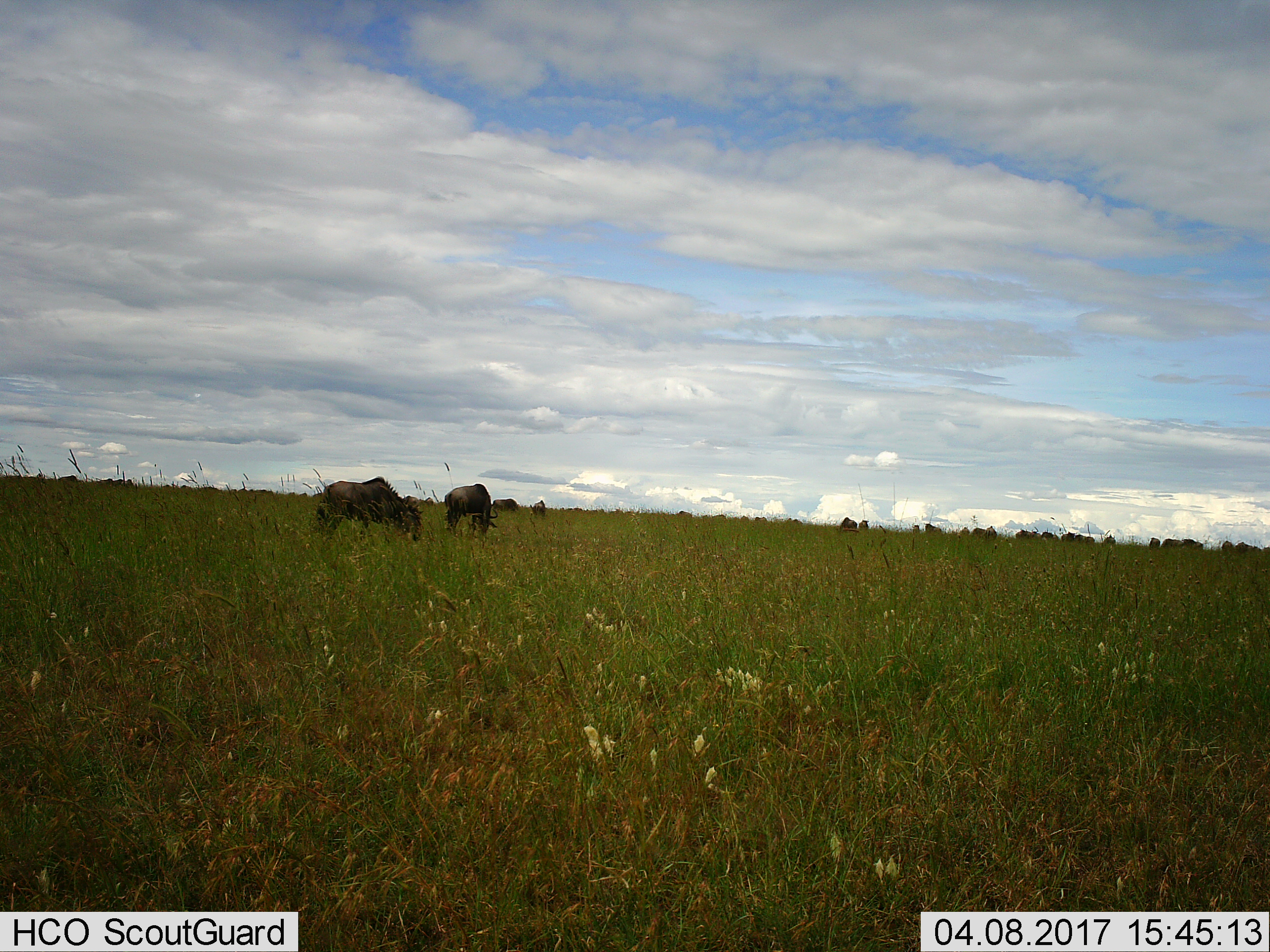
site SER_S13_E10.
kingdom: Animalia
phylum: Chordata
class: Mammalia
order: Artiodactyla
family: Bovidae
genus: Connochaetes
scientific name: Connochaetes taurinus taurinus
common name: blue wildebeest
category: wildebeestblue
Wildebeestblue (blue wildebeest) (Connochaetes taurinus taurinus), count 11-50. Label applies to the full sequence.